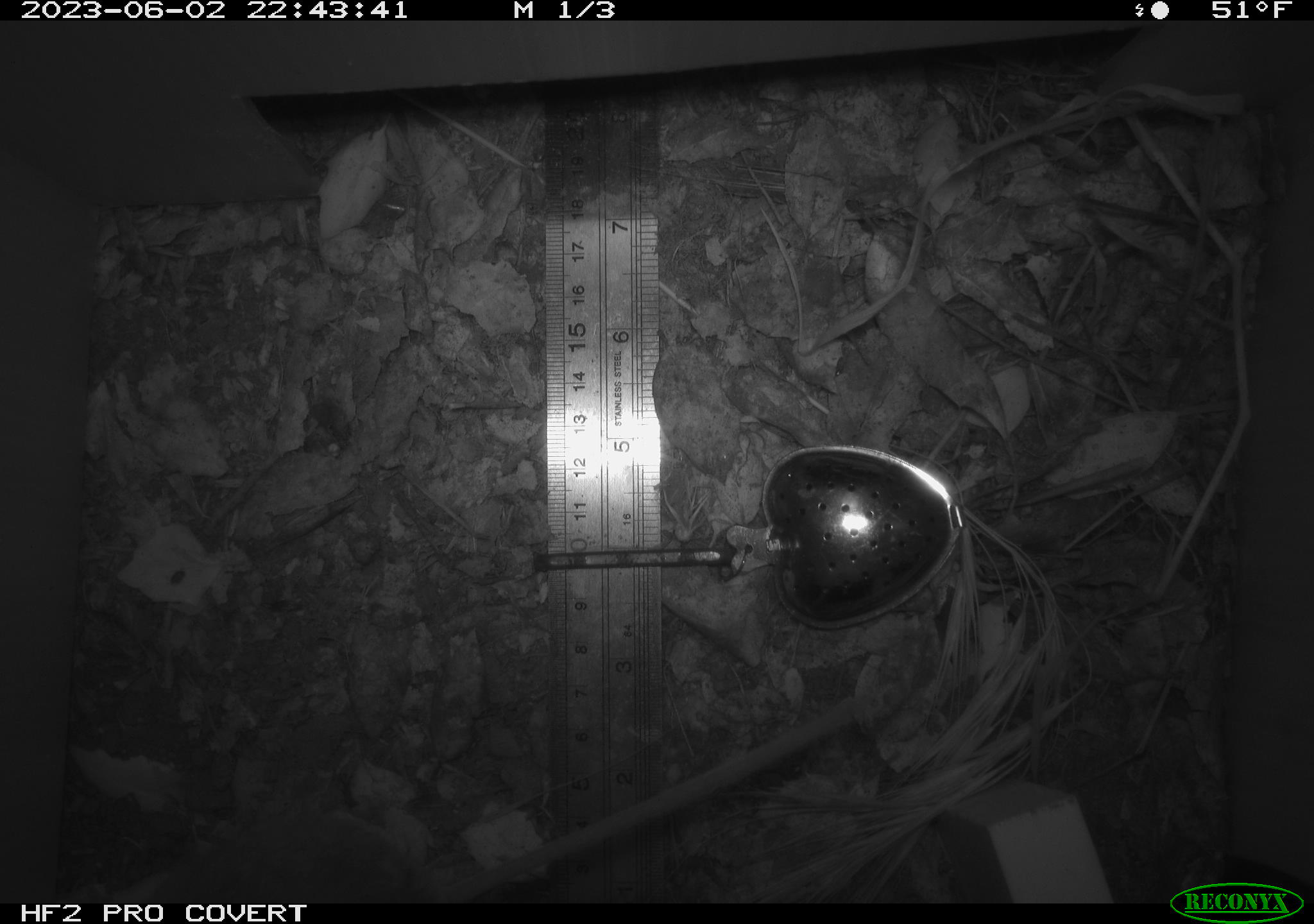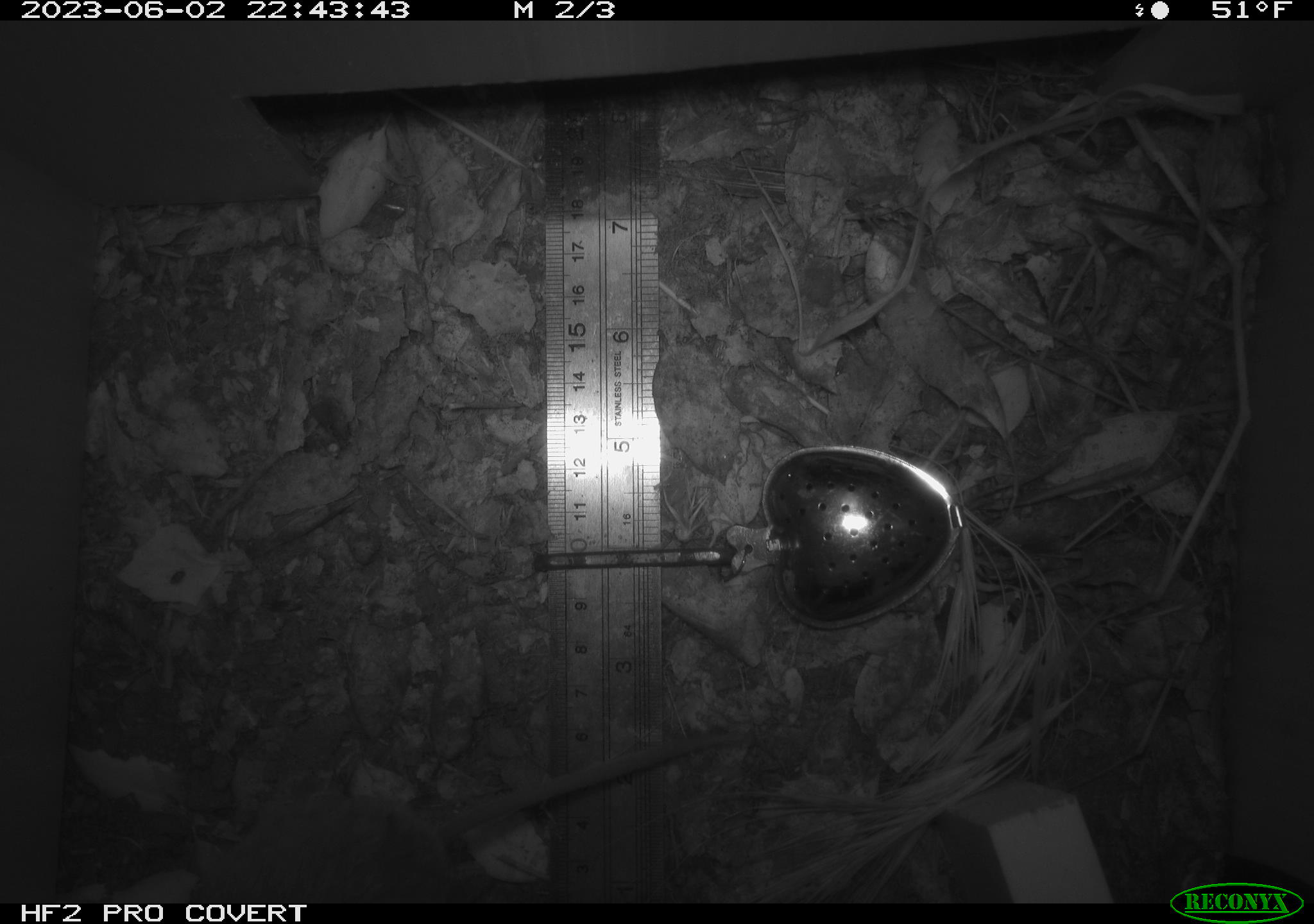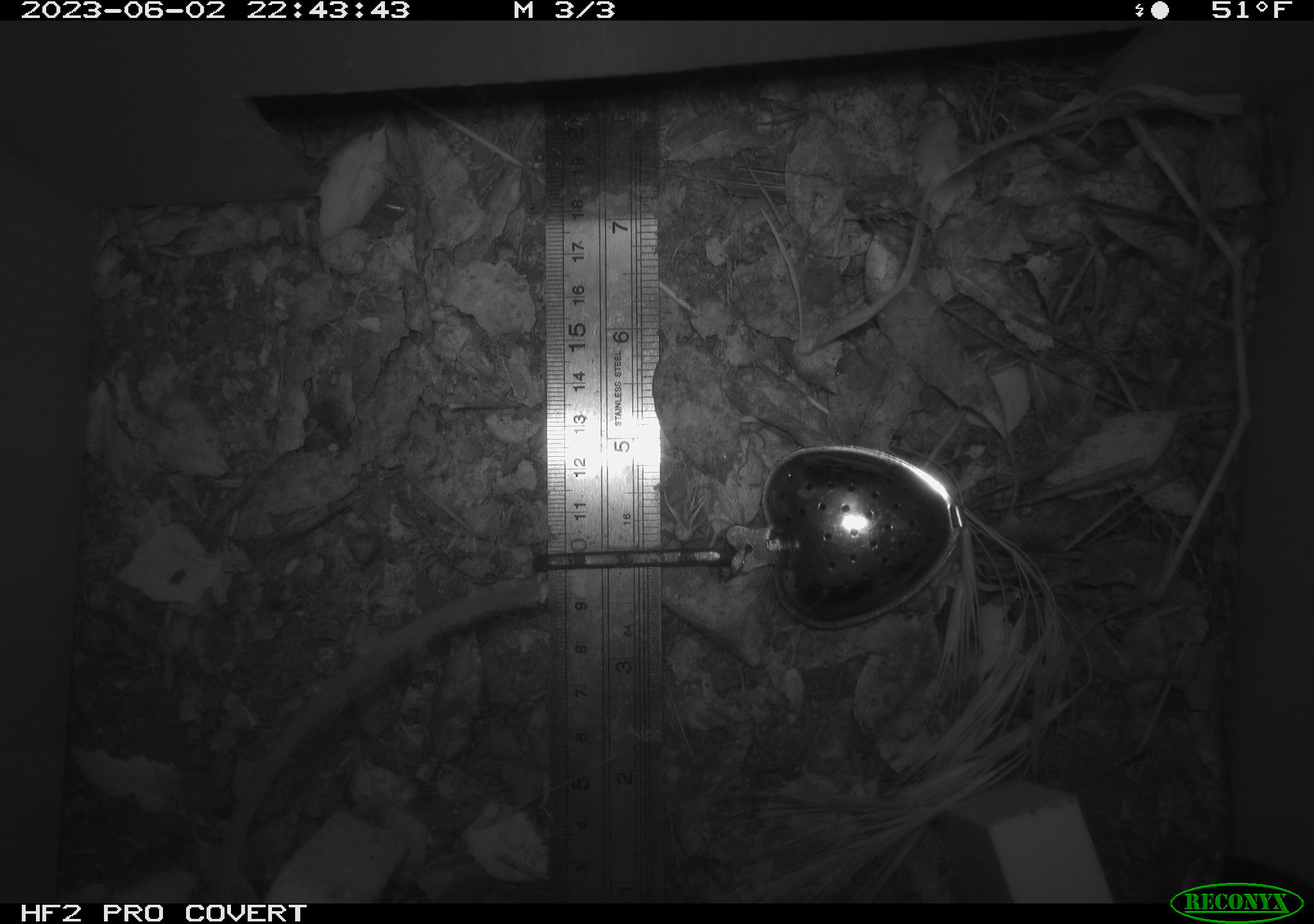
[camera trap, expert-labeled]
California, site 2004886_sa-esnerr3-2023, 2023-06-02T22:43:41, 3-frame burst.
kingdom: Animalia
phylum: Chordata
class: Mammalia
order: Rodentia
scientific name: Rodentia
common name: mouse species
Mouse species (Rodentia).